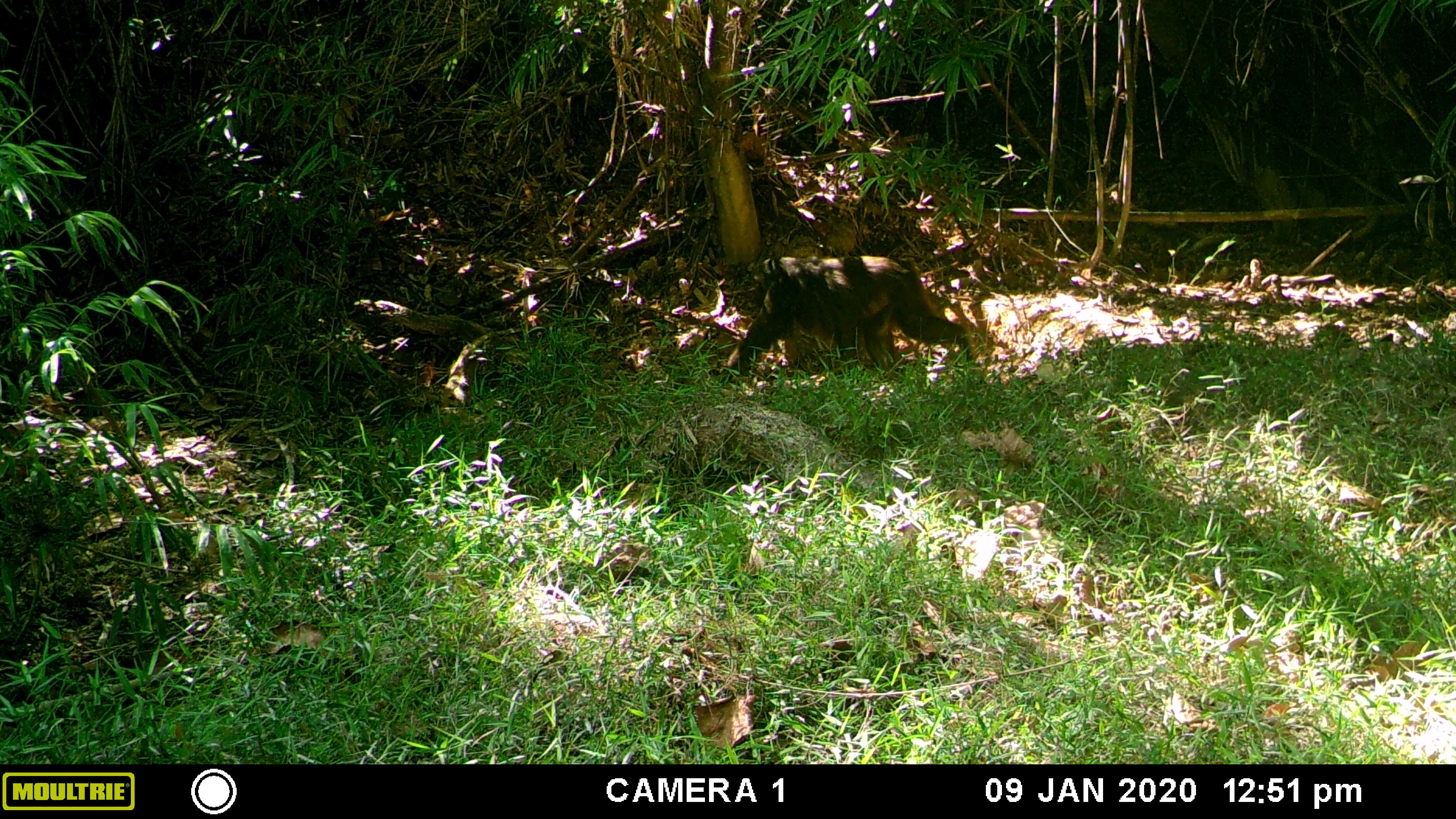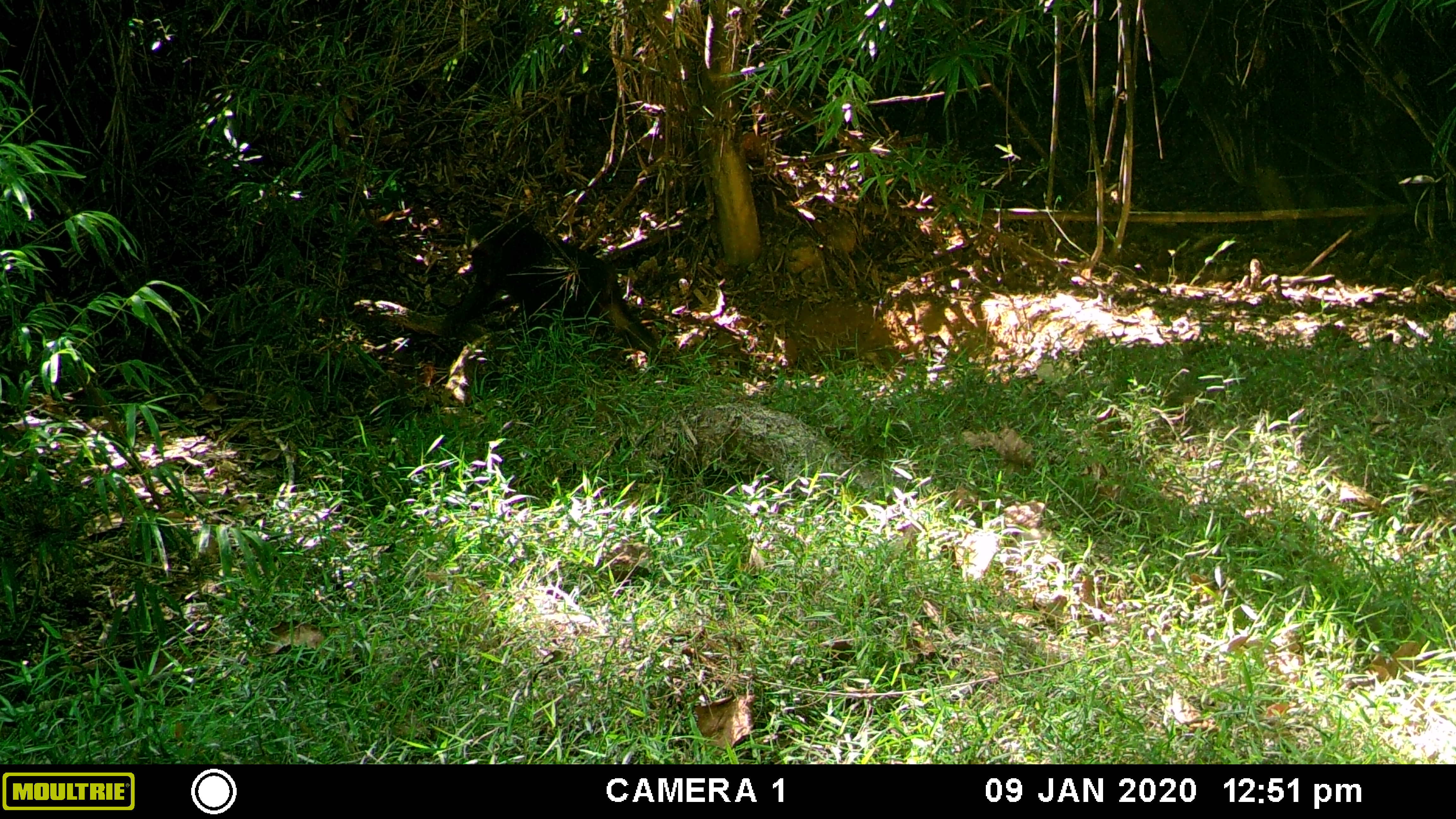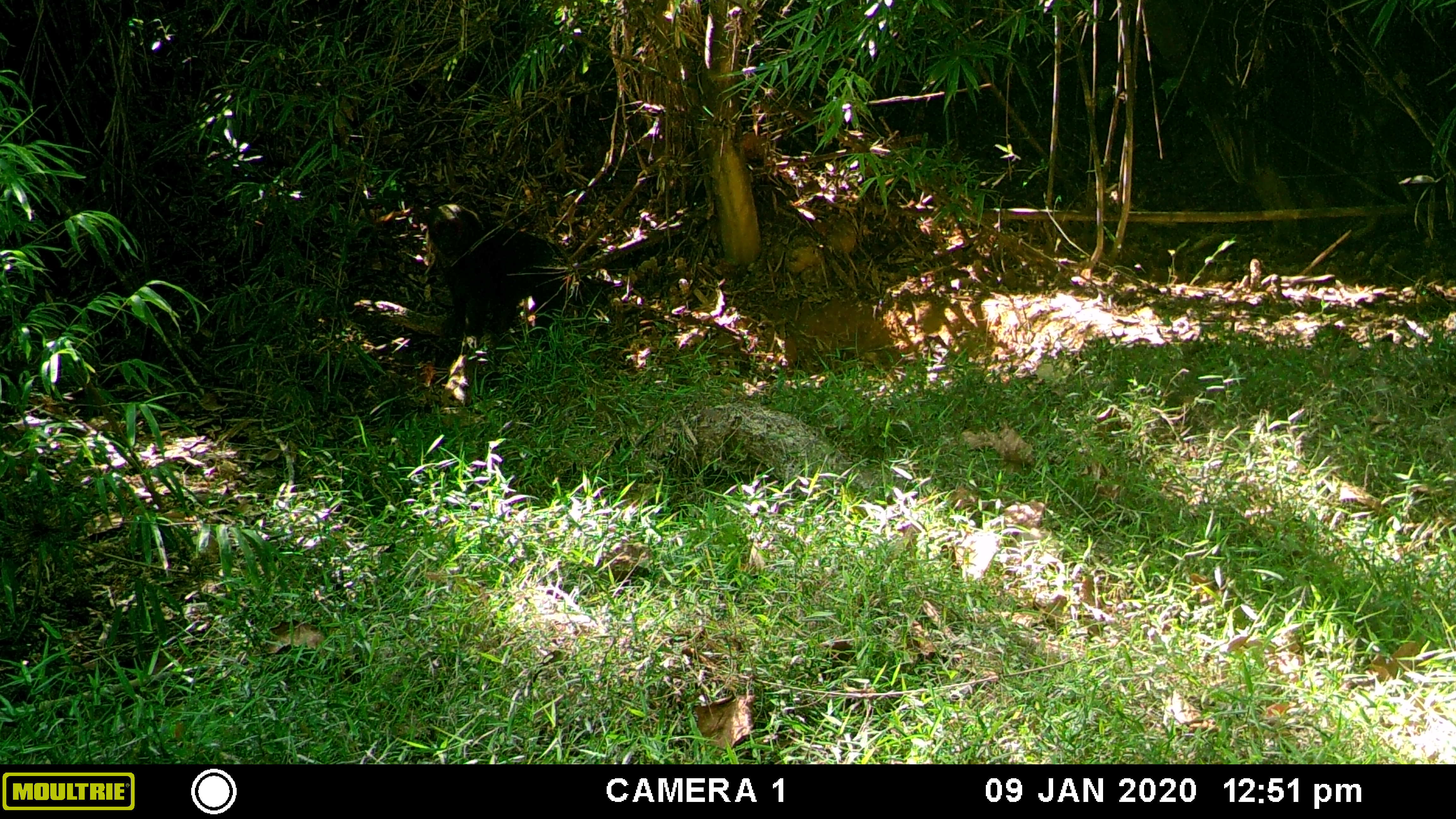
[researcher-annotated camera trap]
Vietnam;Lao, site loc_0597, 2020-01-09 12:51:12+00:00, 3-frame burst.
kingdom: Animalia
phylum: Chordata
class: Mammalia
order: Primates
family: Cercopithecidae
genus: Macaca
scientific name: Macaca arctoides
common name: stump-tailed macaque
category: stump tailed macaque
Stump tailed macaque (stump-tailed macaque) (Macaca arctoides). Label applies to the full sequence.